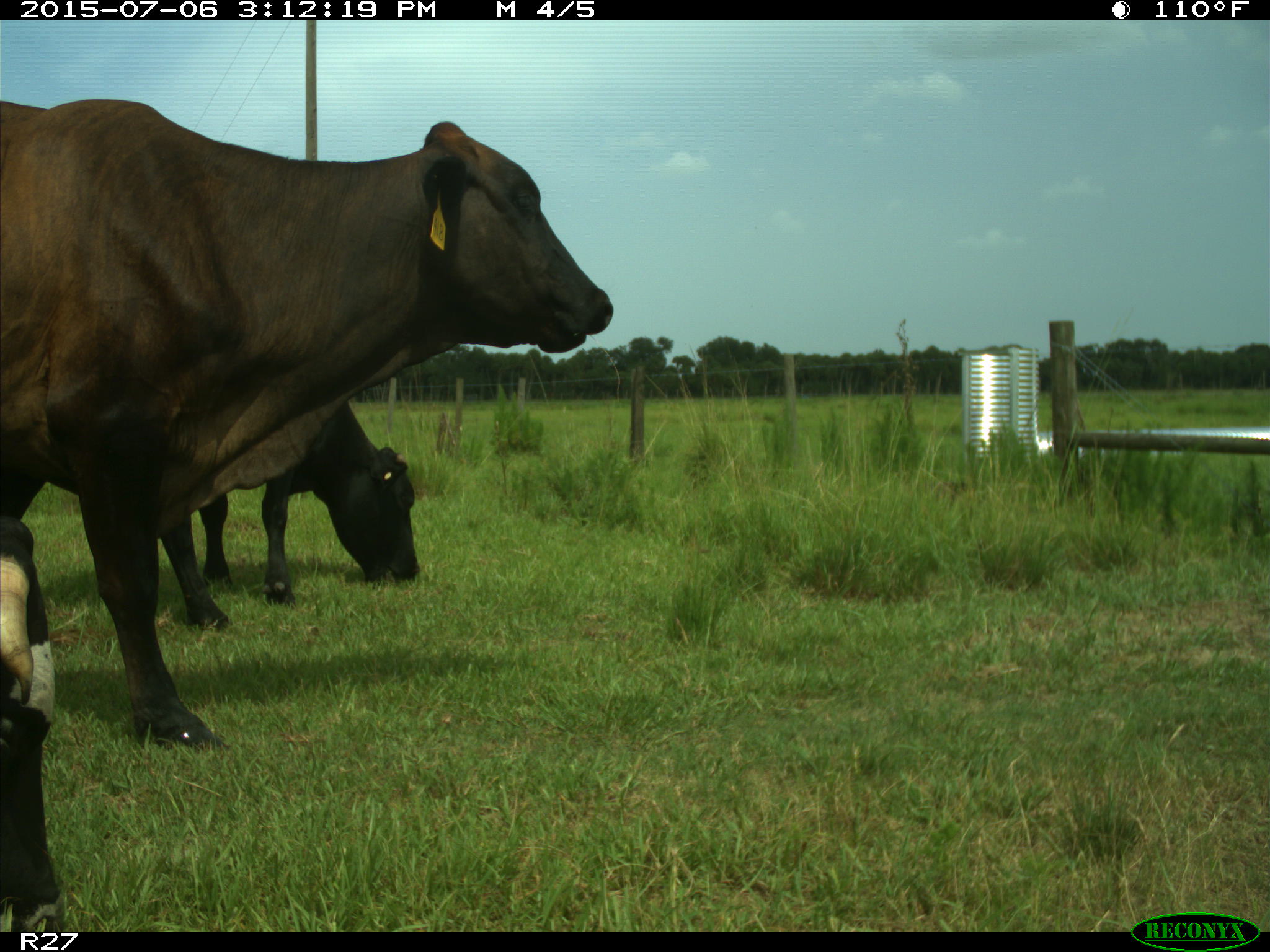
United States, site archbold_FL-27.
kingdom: Animalia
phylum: Chordata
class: Mammalia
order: Artiodactyla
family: Bovidae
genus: Bos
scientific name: Bos taurus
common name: domestic cow